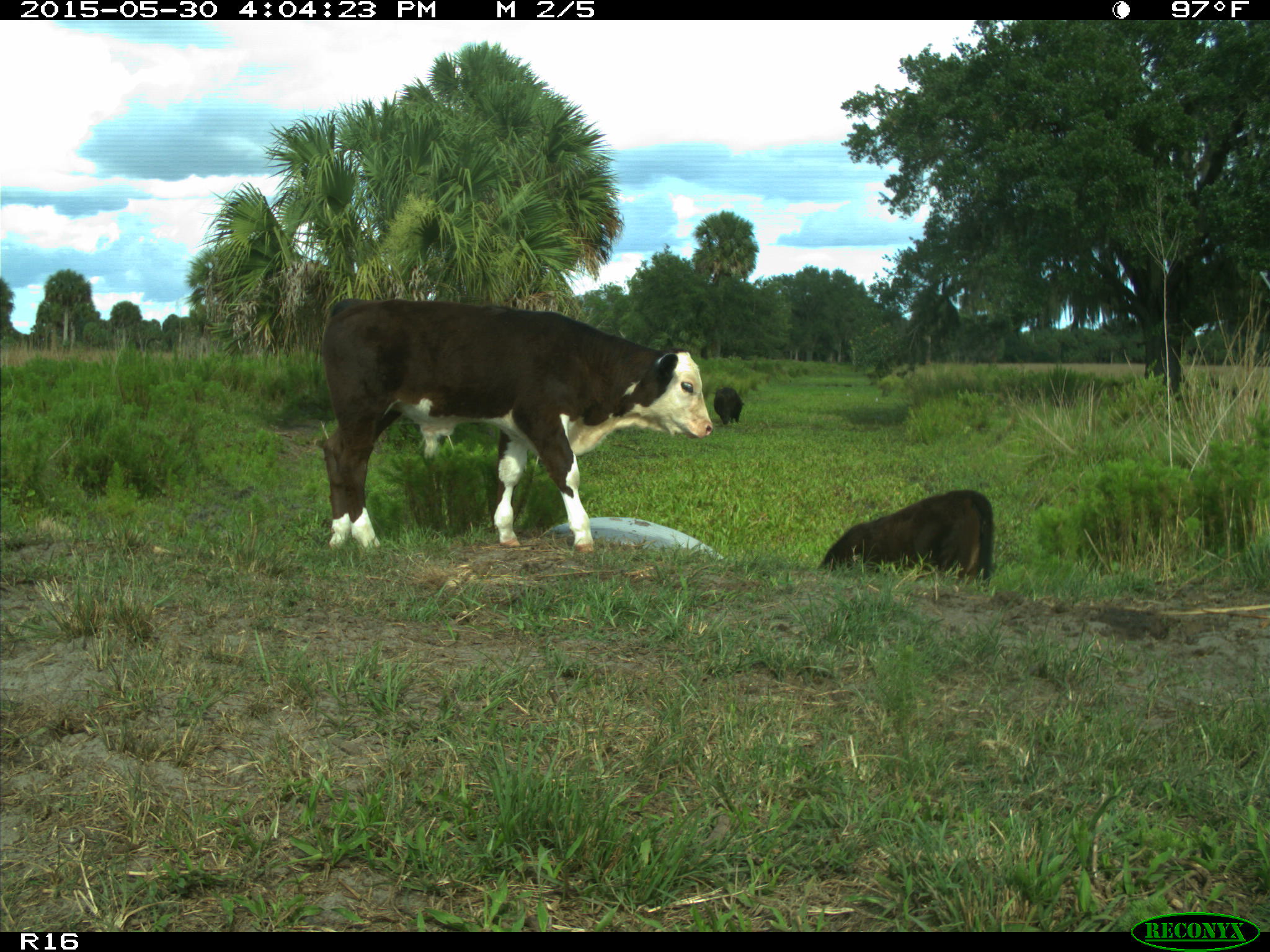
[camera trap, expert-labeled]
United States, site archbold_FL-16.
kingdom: Animalia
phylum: Chordata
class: Mammalia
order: Artiodactyla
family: Bovidae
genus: Bos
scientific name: Bos taurus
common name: domestic cow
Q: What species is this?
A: Bos taurus (domestic cow).